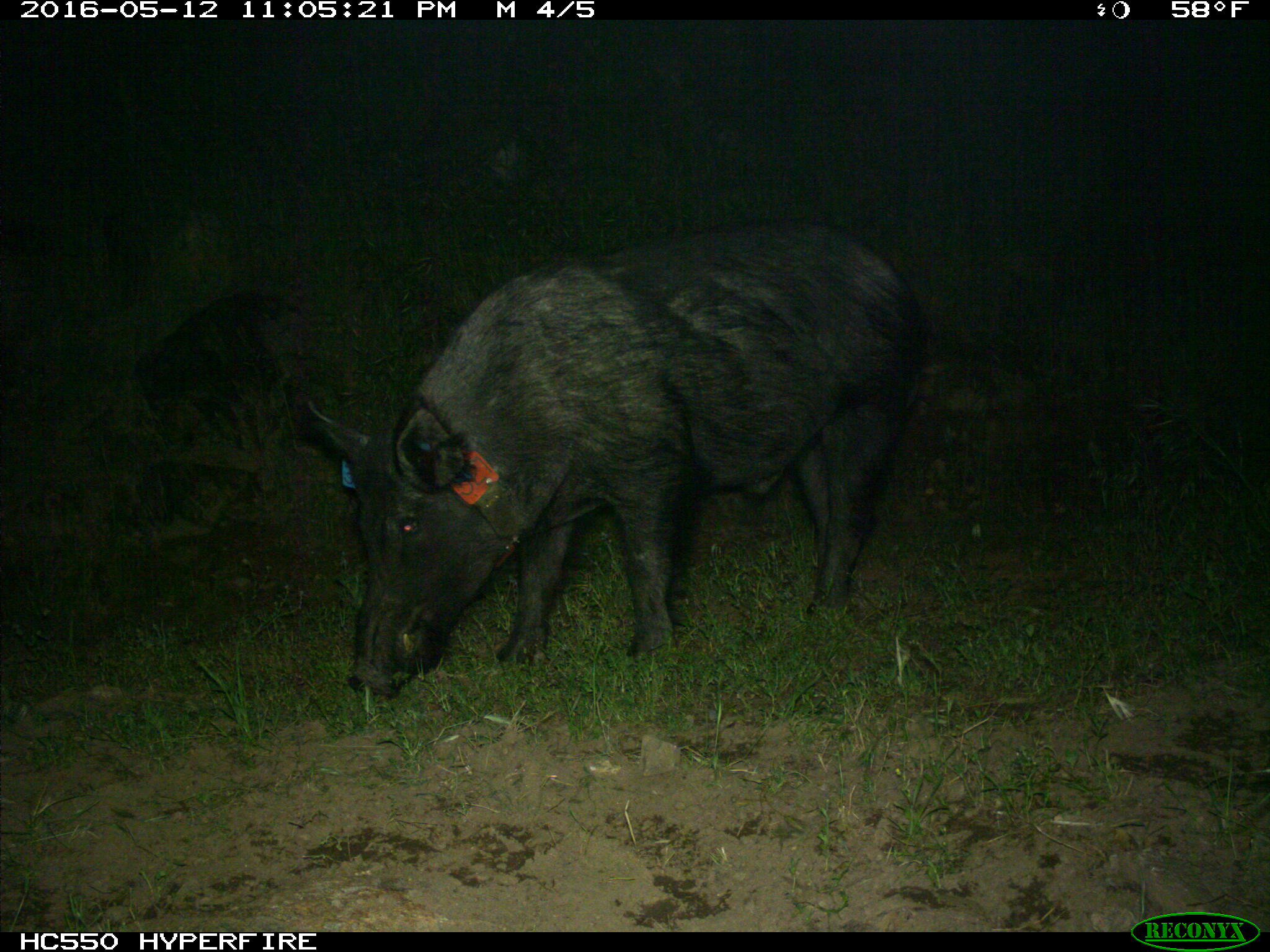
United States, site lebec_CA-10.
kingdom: Animalia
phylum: Chordata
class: Mammalia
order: Artiodactyla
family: Suidae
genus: Sus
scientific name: Sus scrofa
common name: wild boar